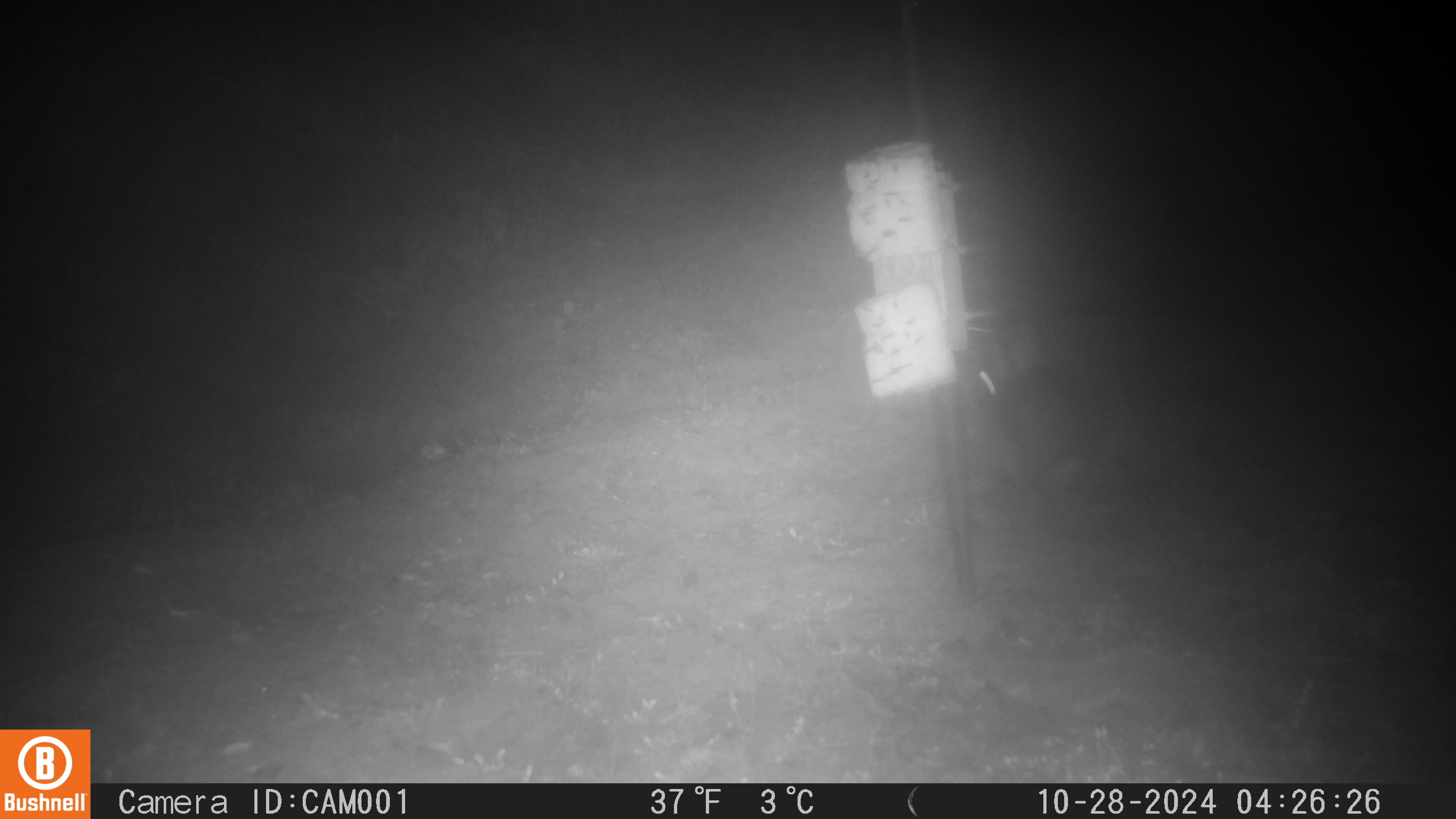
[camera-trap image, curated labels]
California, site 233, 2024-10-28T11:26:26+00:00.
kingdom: Animalia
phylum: Chordata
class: Mammalia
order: Lagomorpha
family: Leporidae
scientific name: Leporidae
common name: rabbit